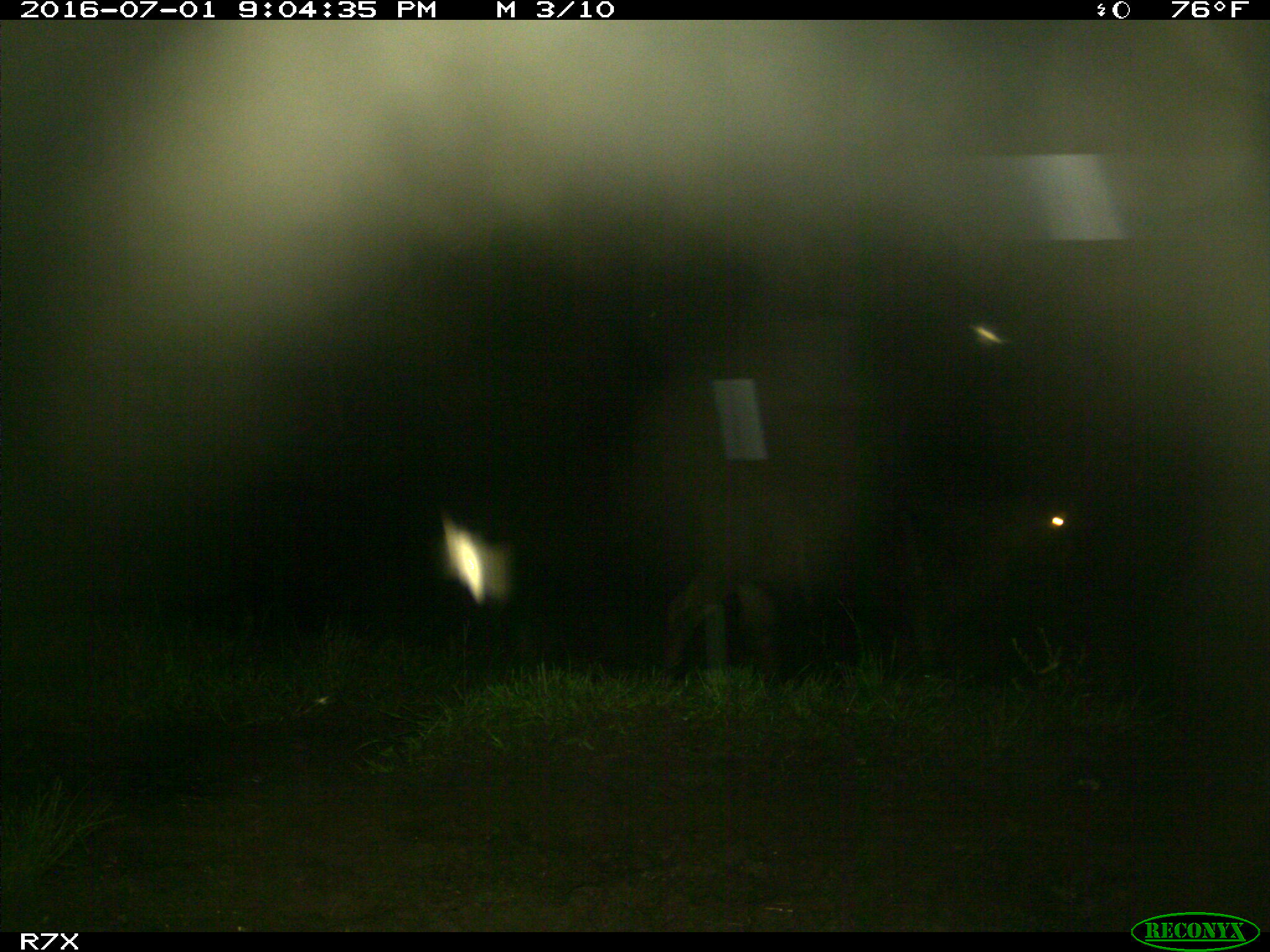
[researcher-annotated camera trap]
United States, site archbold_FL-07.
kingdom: Animalia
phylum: Chordata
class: Mammalia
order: Artiodactyla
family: Bovidae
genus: Bos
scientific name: Bos taurus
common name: domestic cow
Bos taurus (domestic cow).